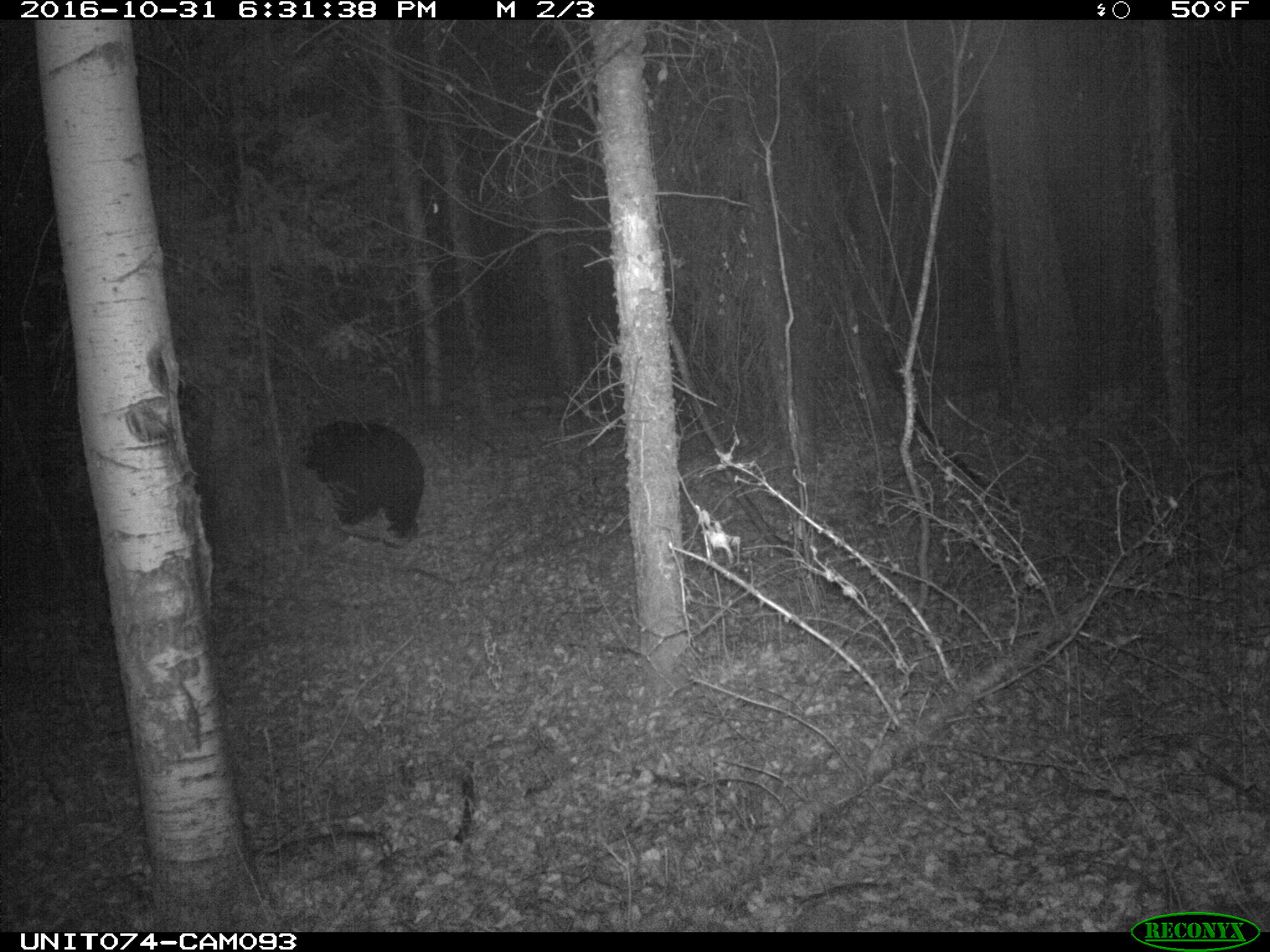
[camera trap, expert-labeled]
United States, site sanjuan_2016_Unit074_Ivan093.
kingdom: Animalia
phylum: Chordata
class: Mammalia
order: Carnivora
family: Ursidae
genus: Ursus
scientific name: Ursus americanus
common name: american black bear